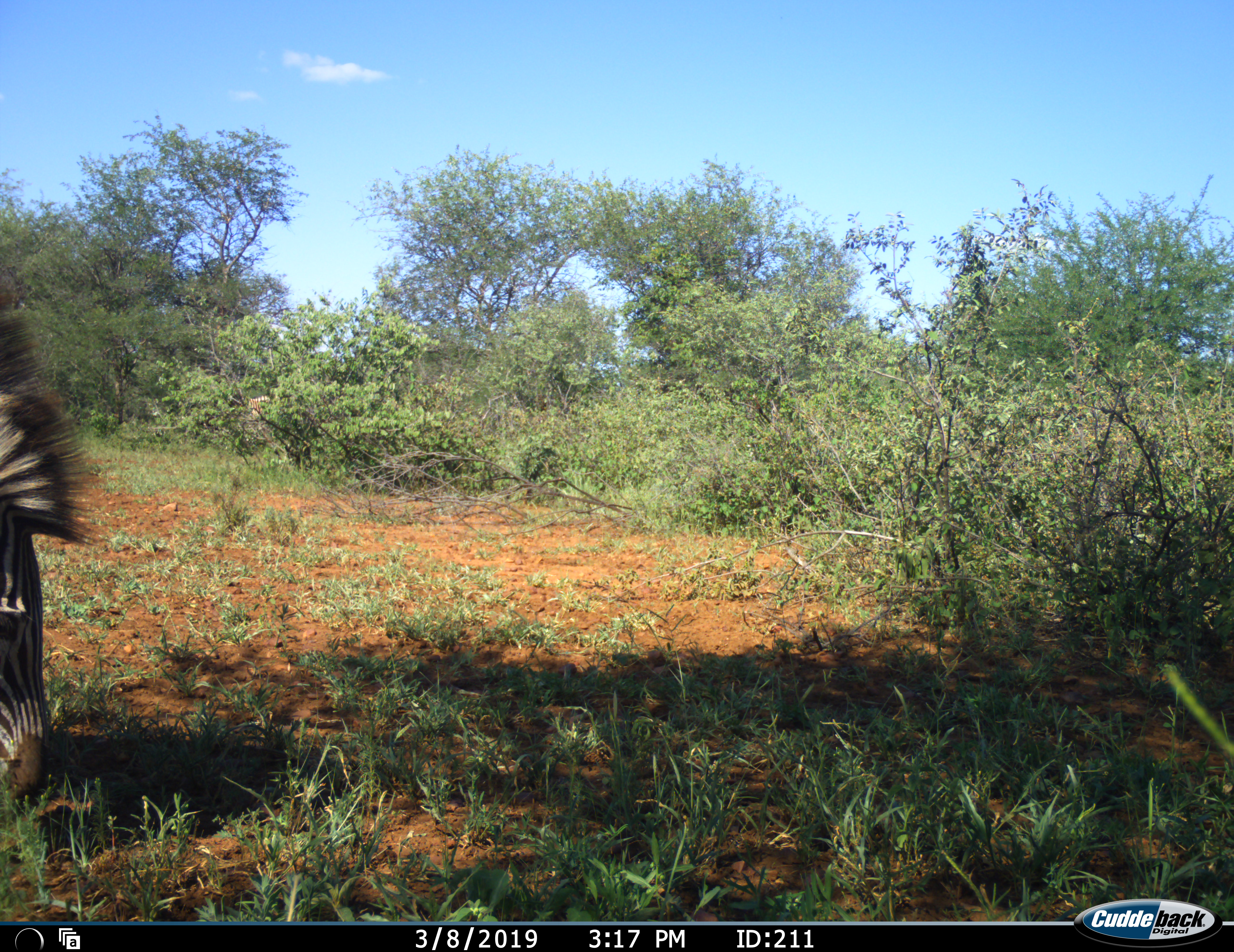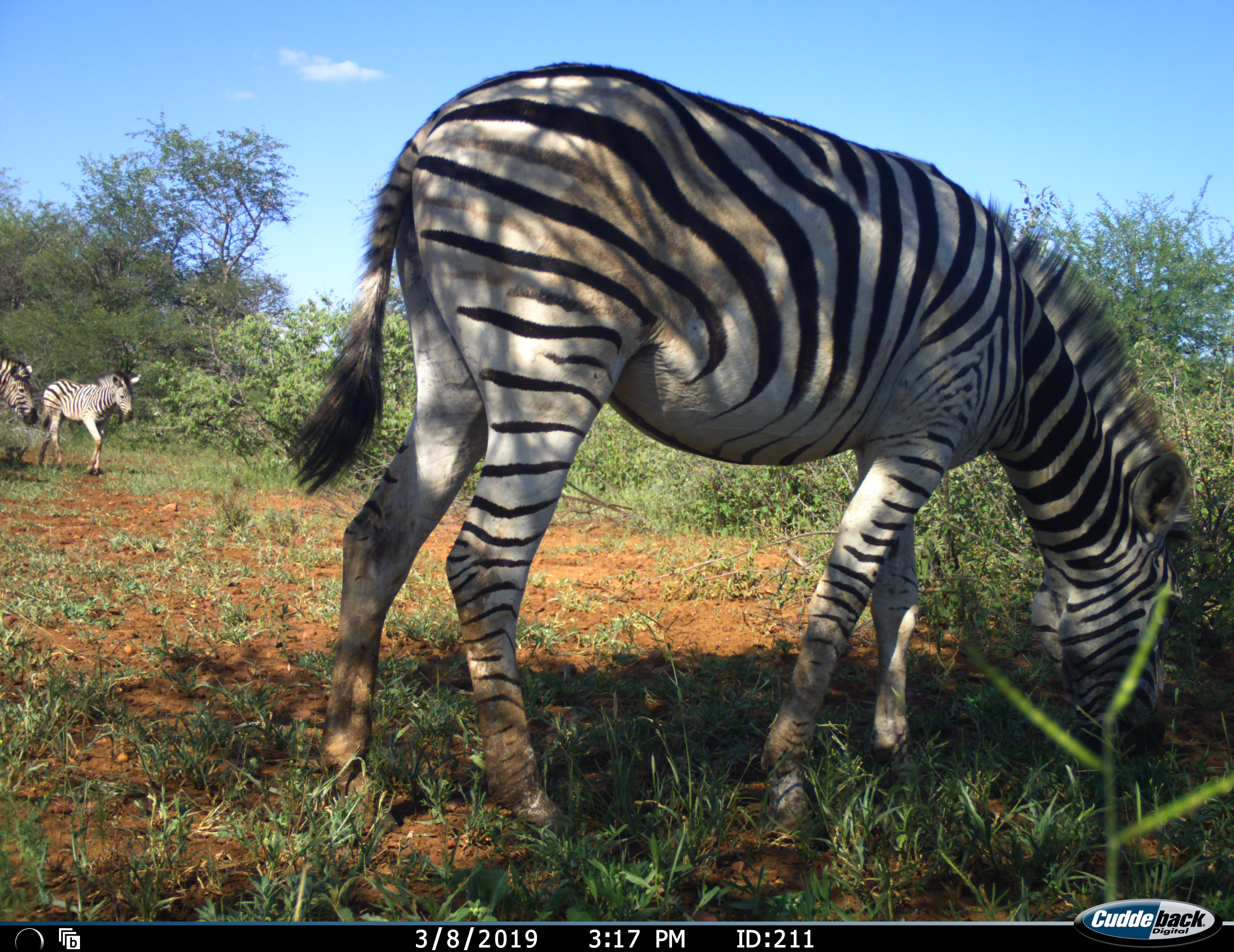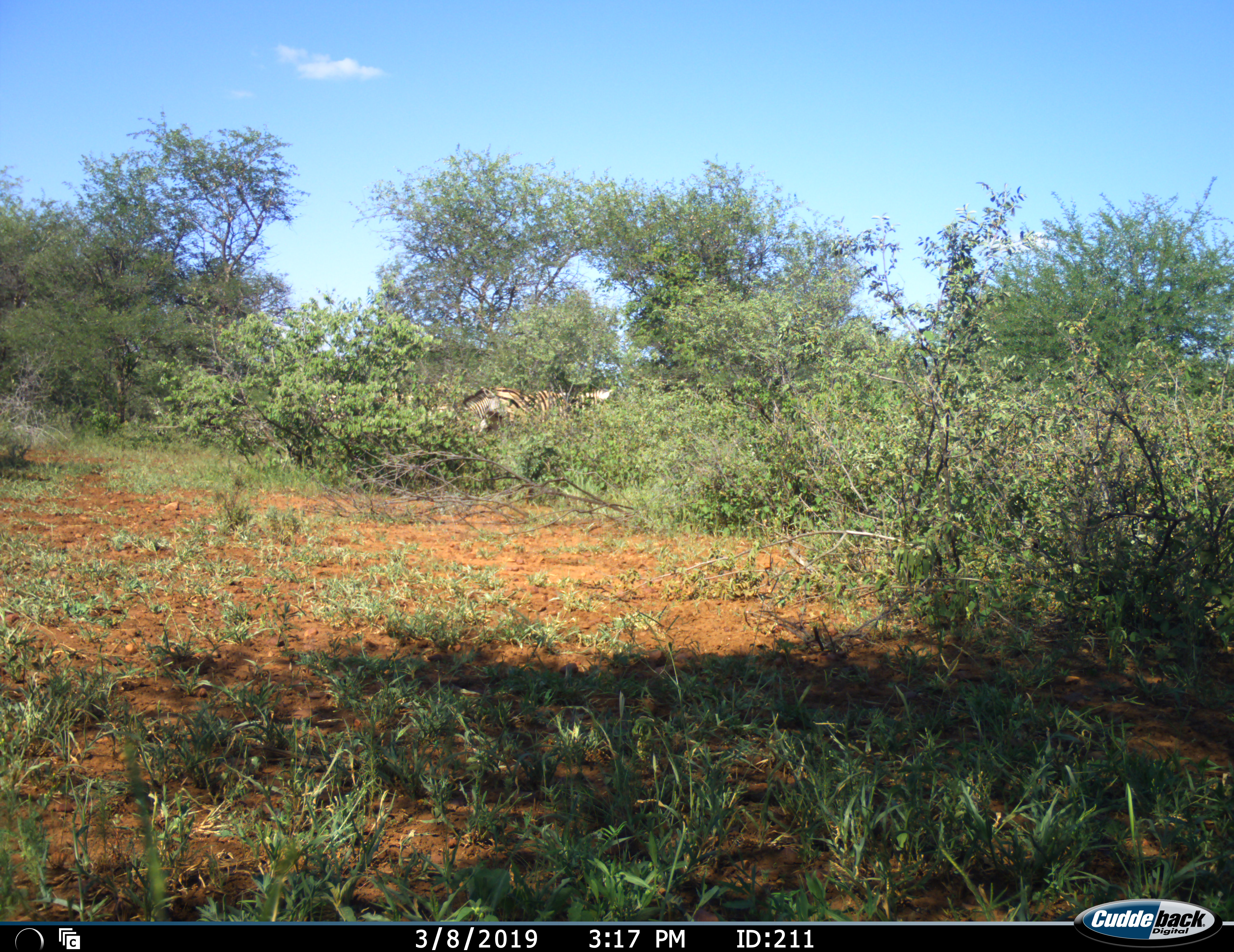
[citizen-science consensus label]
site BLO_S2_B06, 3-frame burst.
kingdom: Animalia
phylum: Chordata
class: Mammalia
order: Perissodactyla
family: Equidae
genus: Equus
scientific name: Equus quagga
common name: plains zebra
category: zebraplains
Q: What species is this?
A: Zebraplains (plains zebra) (Equus quagga).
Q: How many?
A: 3.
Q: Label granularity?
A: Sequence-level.